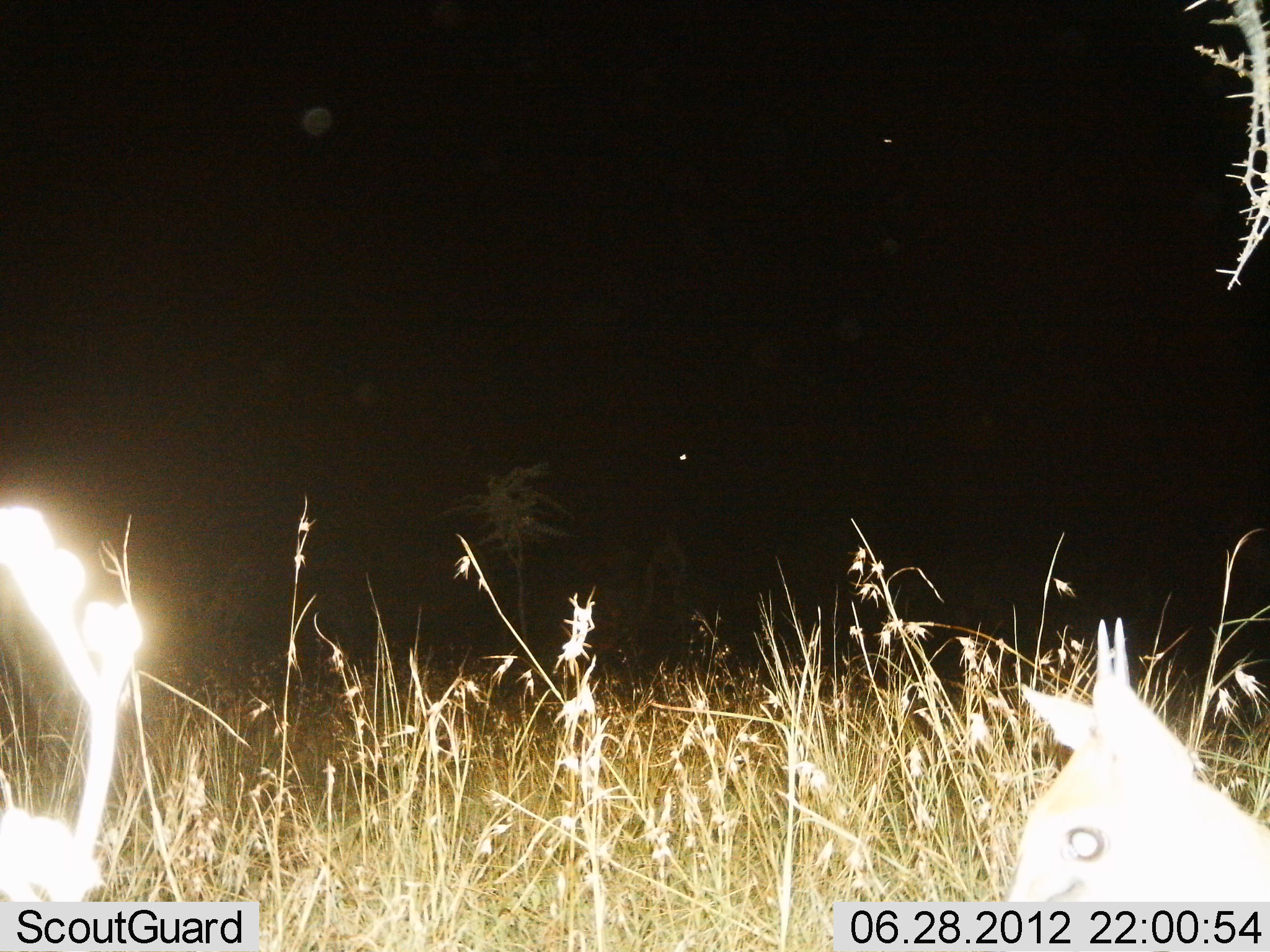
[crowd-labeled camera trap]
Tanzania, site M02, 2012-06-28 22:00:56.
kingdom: Animalia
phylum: Chordata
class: Mammalia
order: Artiodactyla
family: Bovidae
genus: Madoqua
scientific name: Madoqua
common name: dikdik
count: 1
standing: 88%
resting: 12%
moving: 0%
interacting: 0%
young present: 0%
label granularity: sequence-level